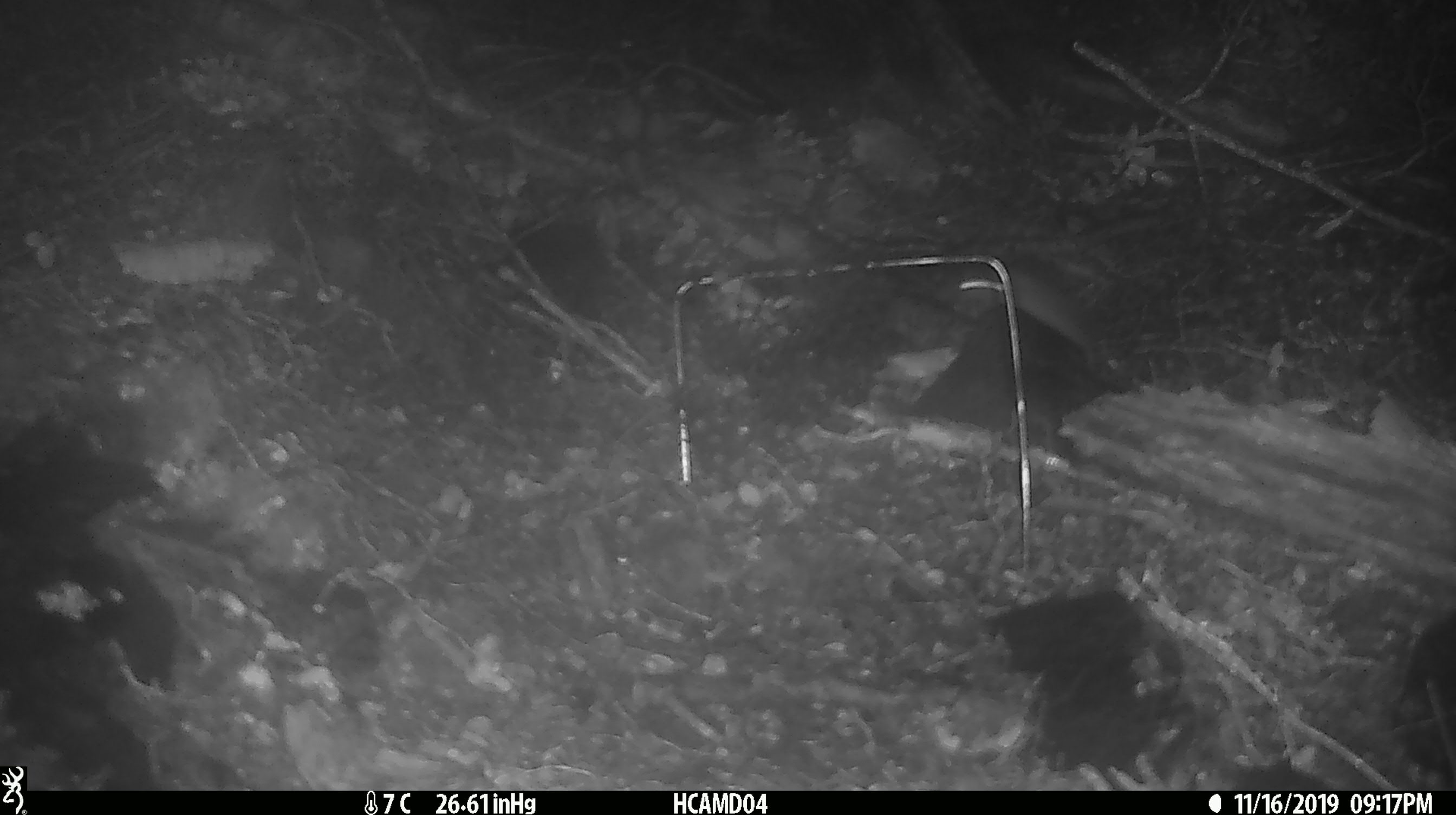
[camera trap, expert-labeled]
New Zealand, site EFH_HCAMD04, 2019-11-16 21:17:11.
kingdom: Animalia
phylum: Chordata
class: Mammalia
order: Rodentia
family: Muridae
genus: Mus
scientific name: Mus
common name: mouse